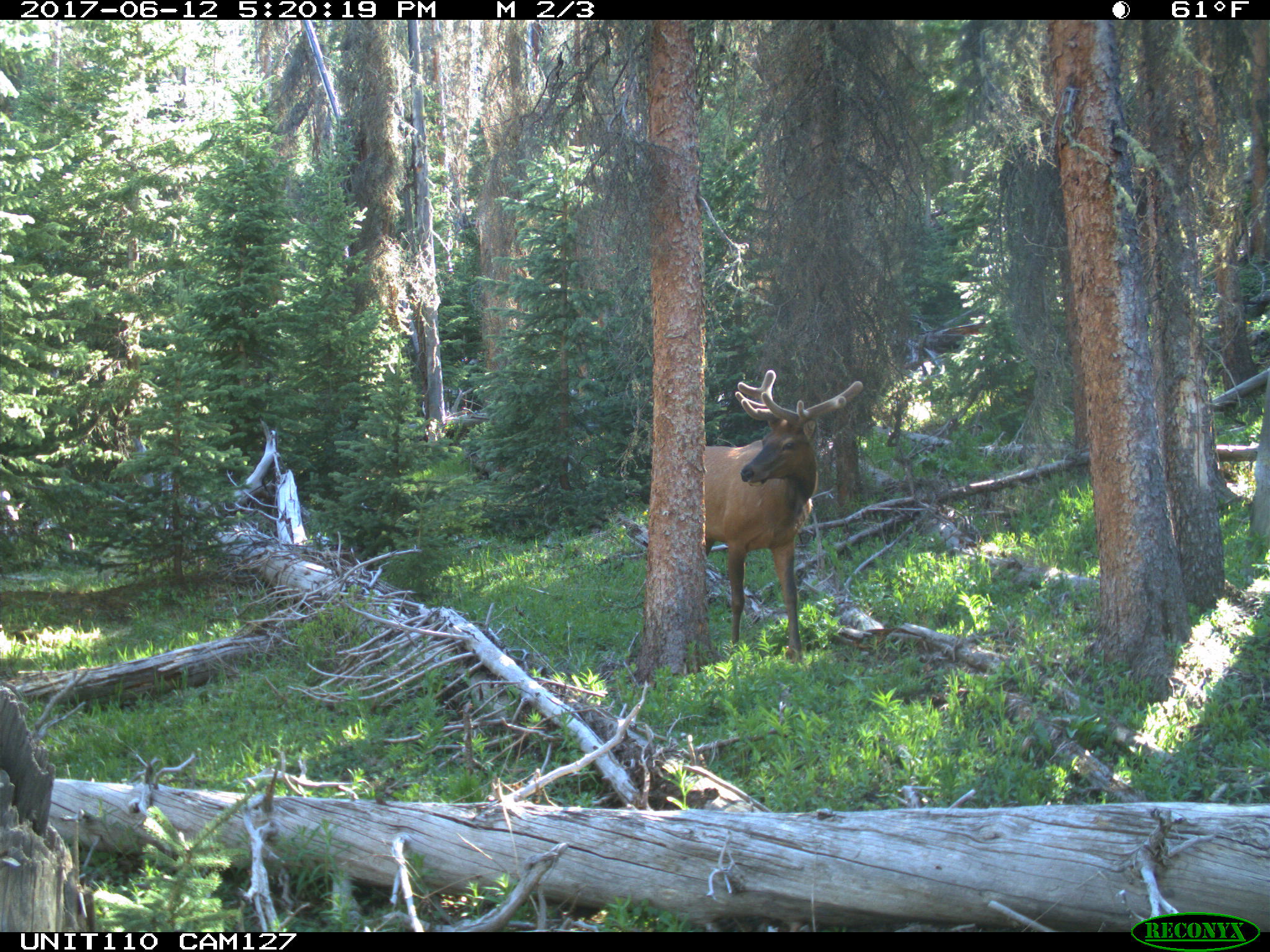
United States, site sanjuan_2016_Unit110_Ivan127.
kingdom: Animalia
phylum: Chordata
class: Mammalia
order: Artiodactyla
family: Cervidae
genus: Cervus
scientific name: Cervus elaphus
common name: red deer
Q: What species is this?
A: Cervus elaphus (red deer).